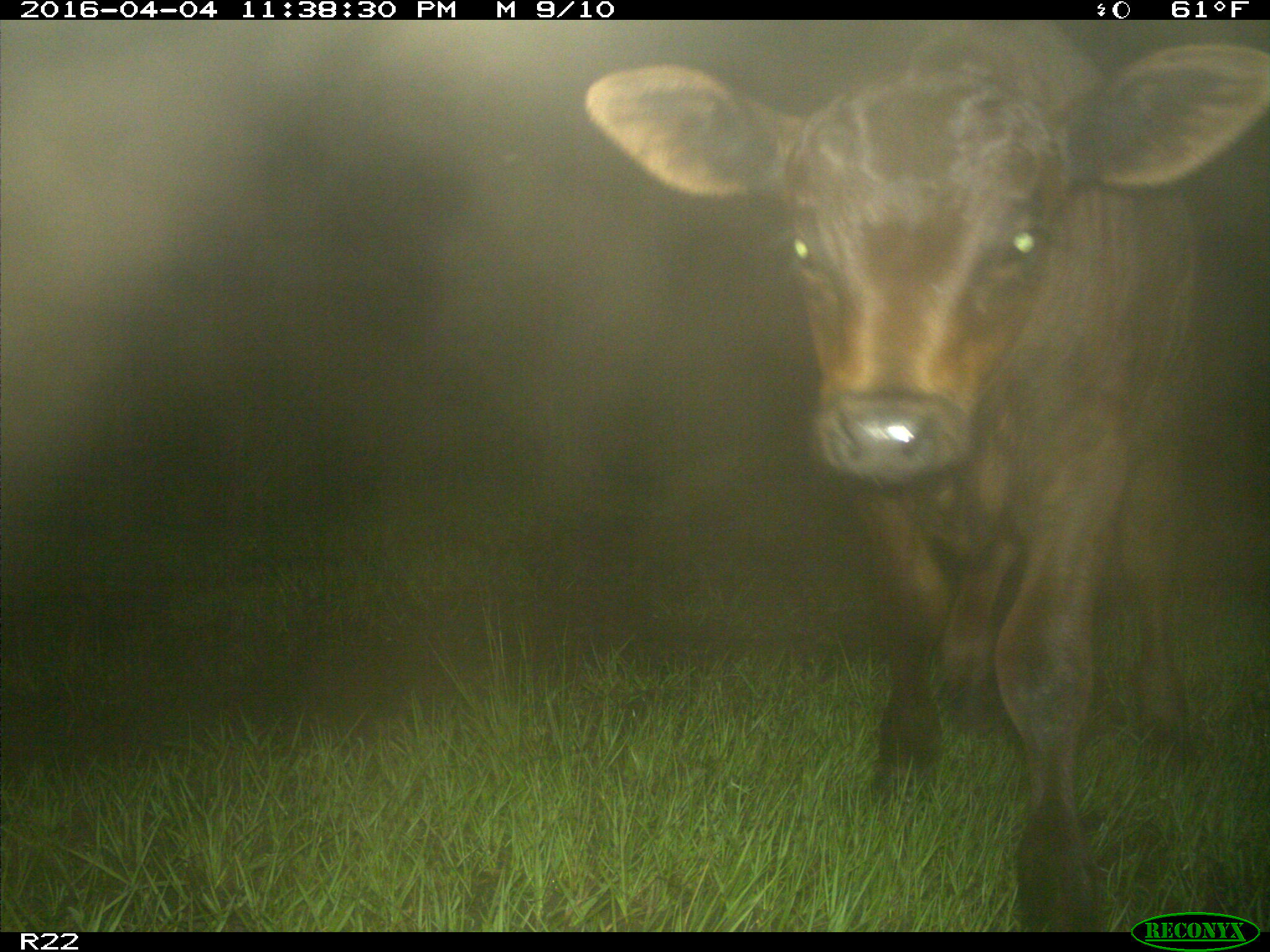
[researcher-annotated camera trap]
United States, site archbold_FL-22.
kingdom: Animalia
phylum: Chordata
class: Mammalia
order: Artiodactyla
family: Bovidae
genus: Bos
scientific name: Bos taurus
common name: domestic cow